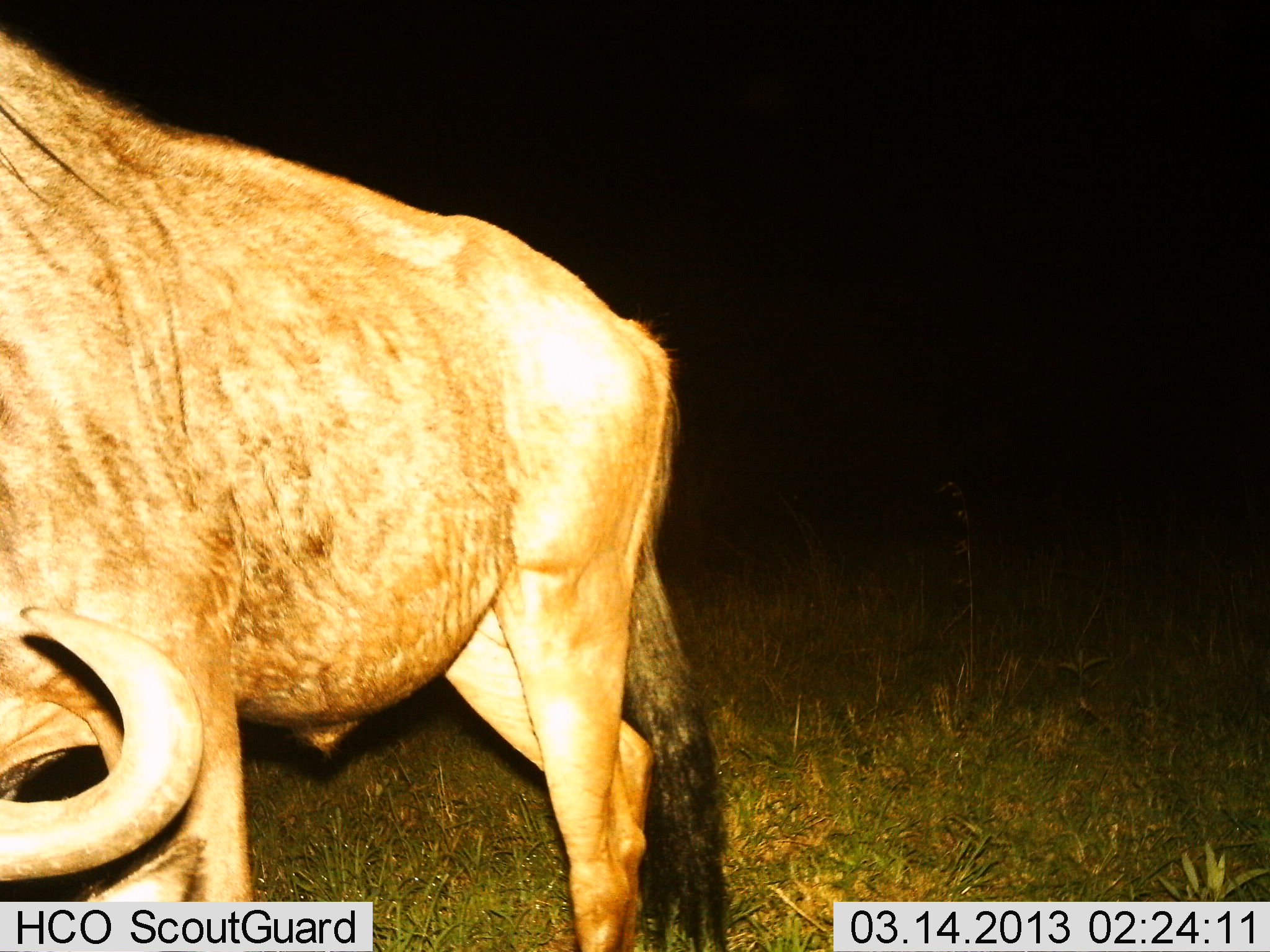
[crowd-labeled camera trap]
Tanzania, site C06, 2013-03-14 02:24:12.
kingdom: Animalia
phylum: Chordata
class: Mammalia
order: Artiodactyla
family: Bovidae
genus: Connochaetes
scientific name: Connochaetes taurinus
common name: blue wildebeest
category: wildebeest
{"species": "wildebeest (blue wildebeest) (Connochaetes taurinus)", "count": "1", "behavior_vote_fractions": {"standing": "73%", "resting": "0%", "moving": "9%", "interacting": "0%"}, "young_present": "0%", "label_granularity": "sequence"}